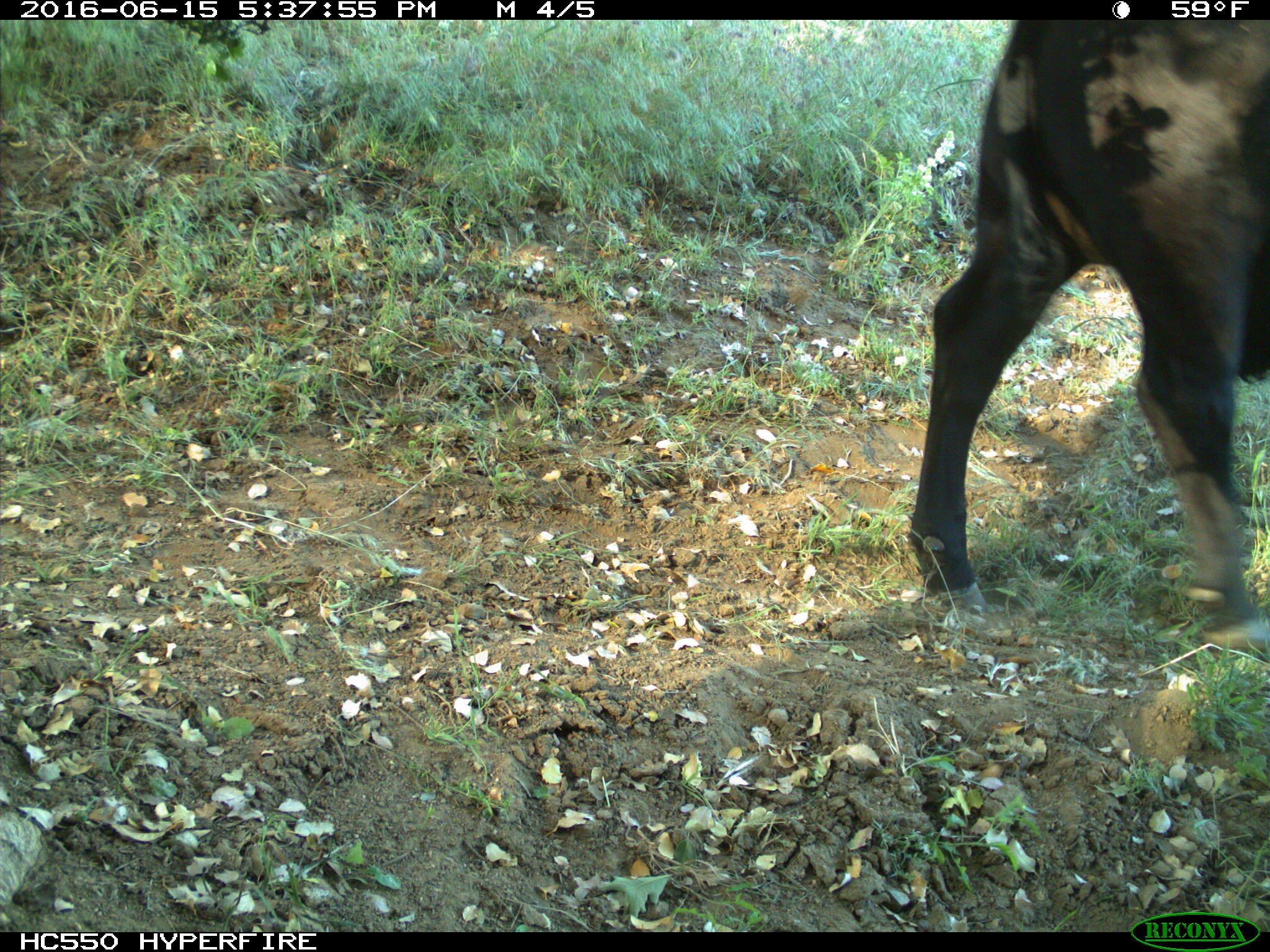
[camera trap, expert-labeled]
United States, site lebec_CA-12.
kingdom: Animalia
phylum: Chordata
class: Mammalia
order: Artiodactyla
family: Bovidae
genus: Bos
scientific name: Bos taurus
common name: domestic cow